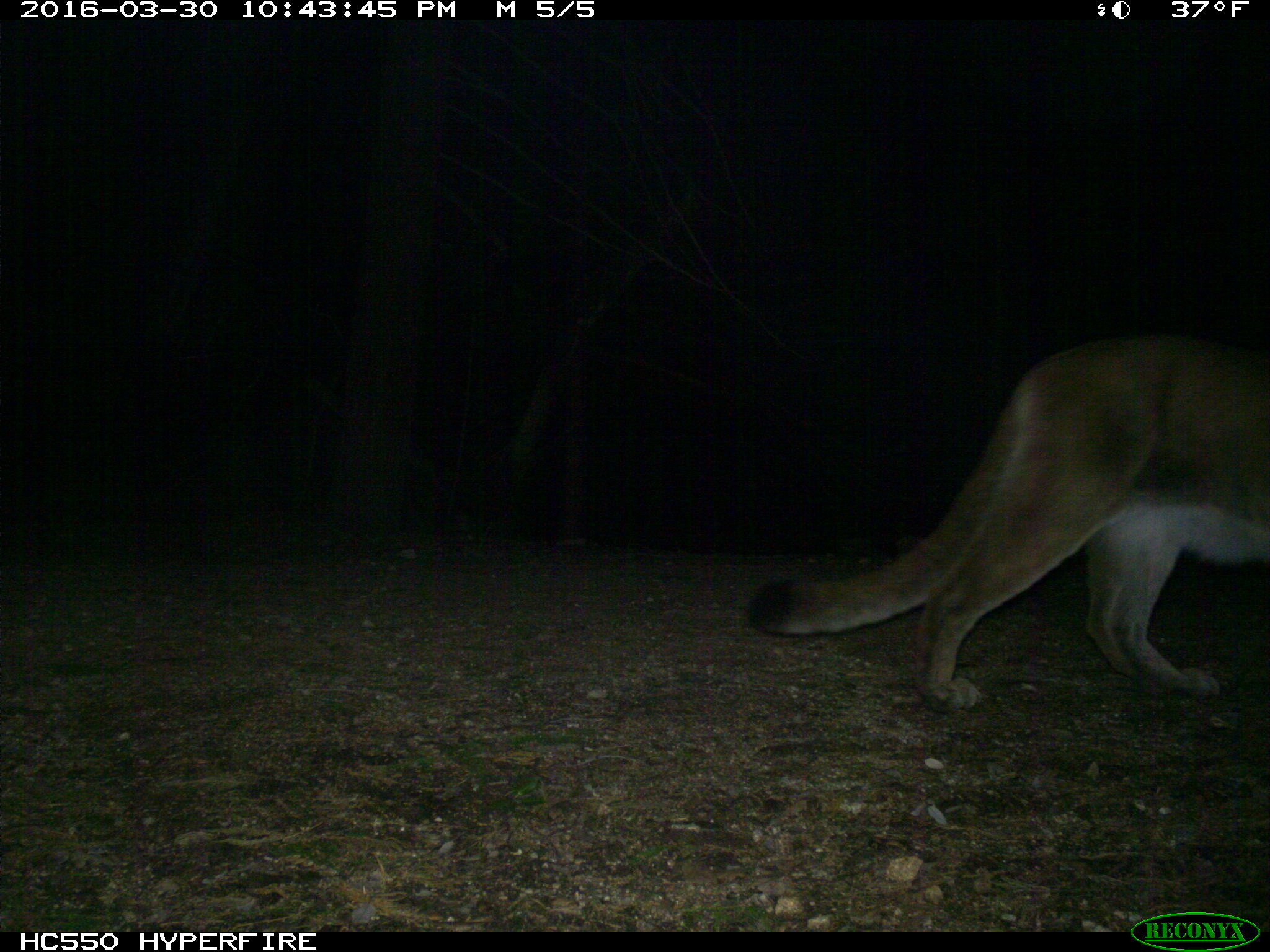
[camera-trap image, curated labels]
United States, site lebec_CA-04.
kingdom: Animalia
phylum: Chordata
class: Mammalia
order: Carnivora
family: Felidae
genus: Puma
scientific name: Puma concolor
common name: mountain lion